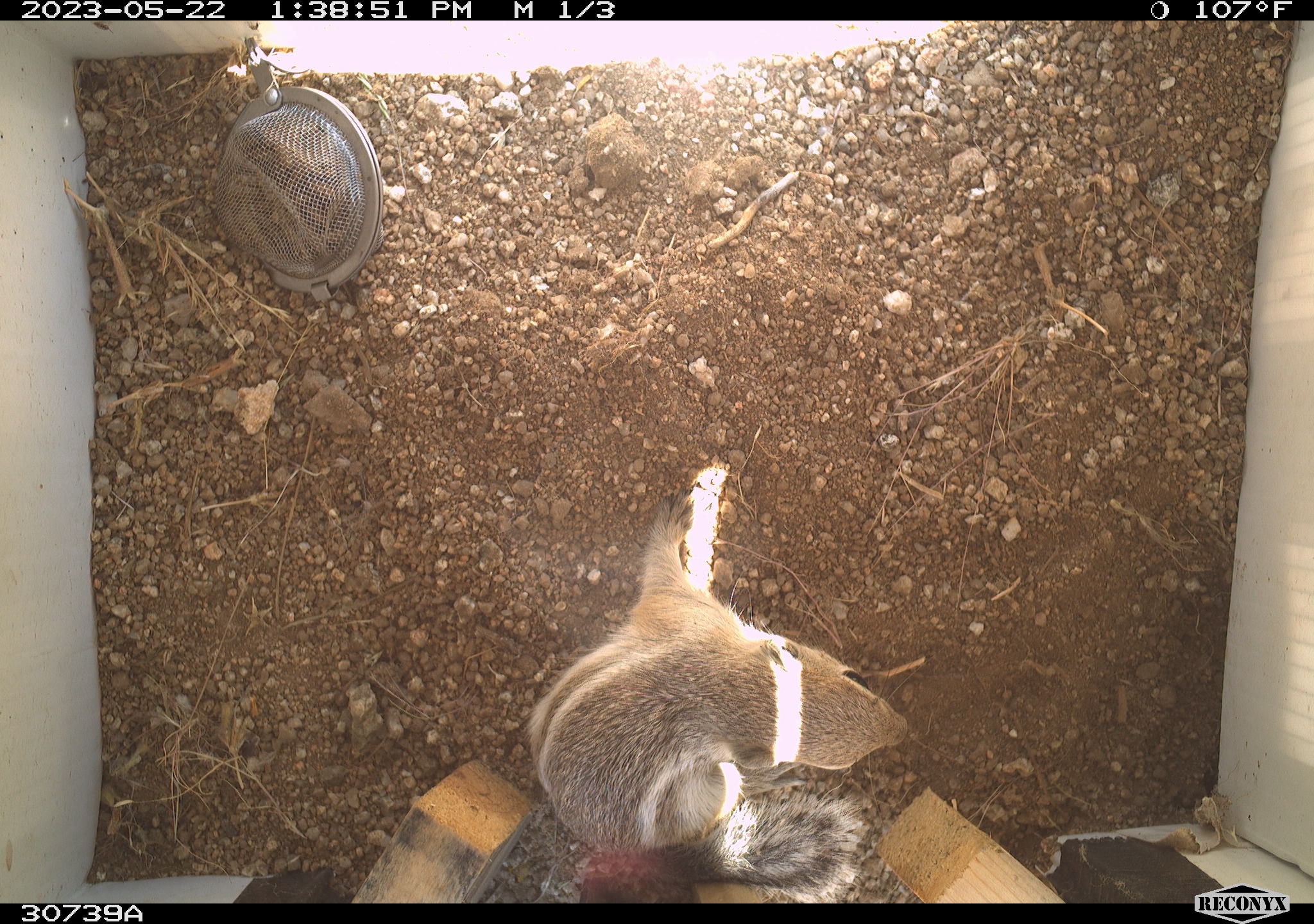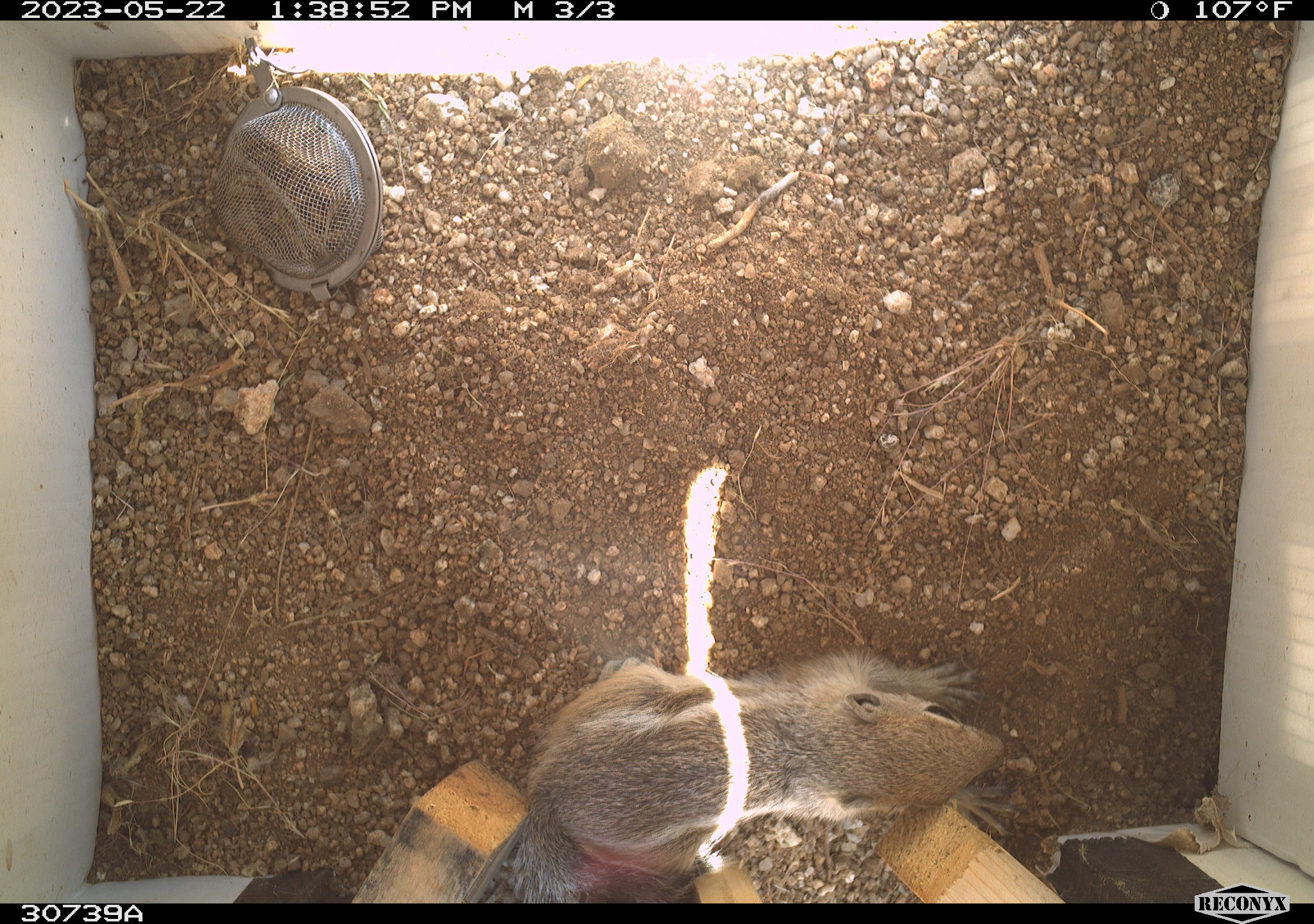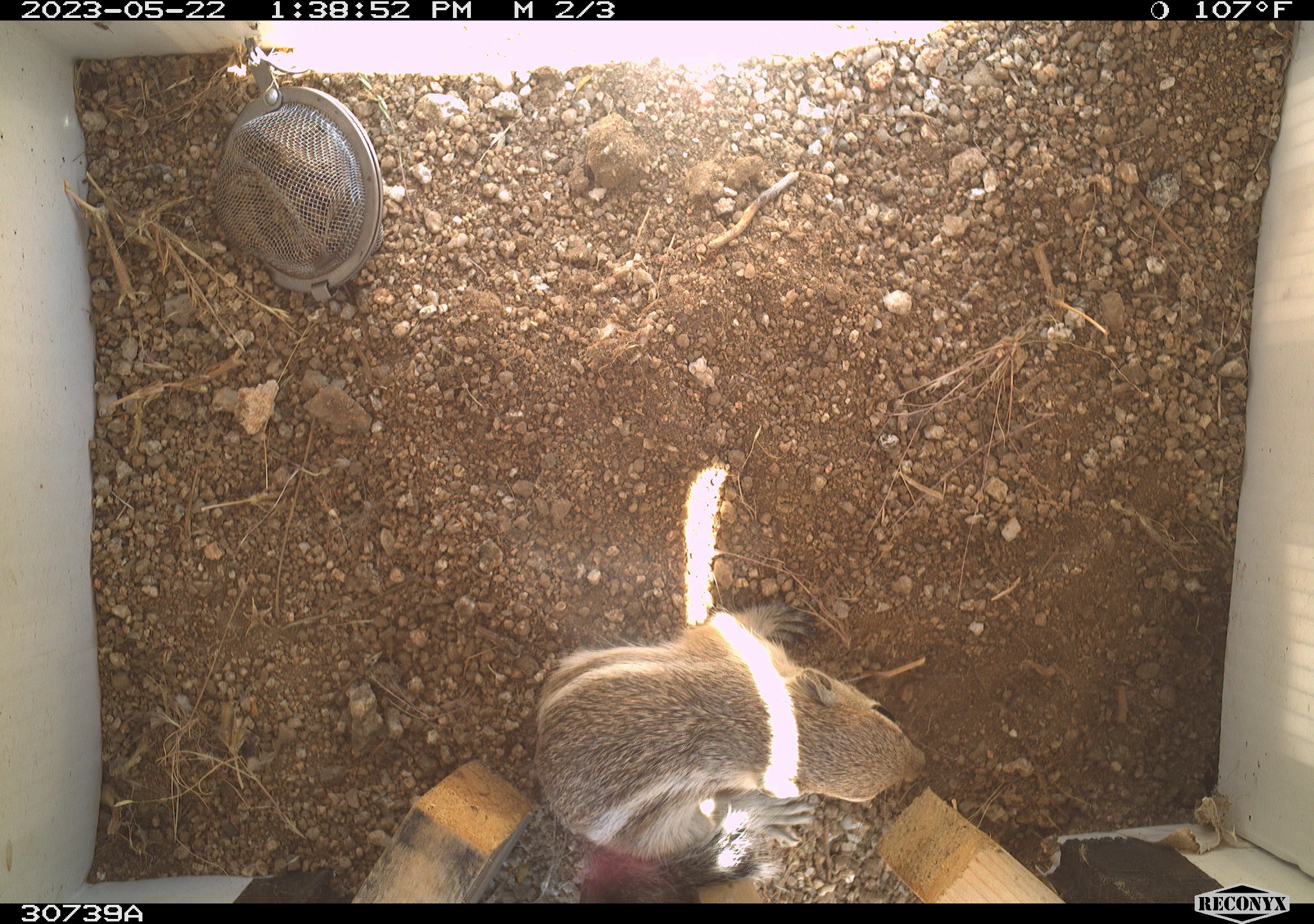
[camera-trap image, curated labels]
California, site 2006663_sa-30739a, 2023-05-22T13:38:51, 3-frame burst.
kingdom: Animalia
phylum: Chordata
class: Mammalia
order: Rodentia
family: Sciuridae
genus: Ammospermophilus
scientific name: Ammospermophilus leucurus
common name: white-tailed antelope squirrel